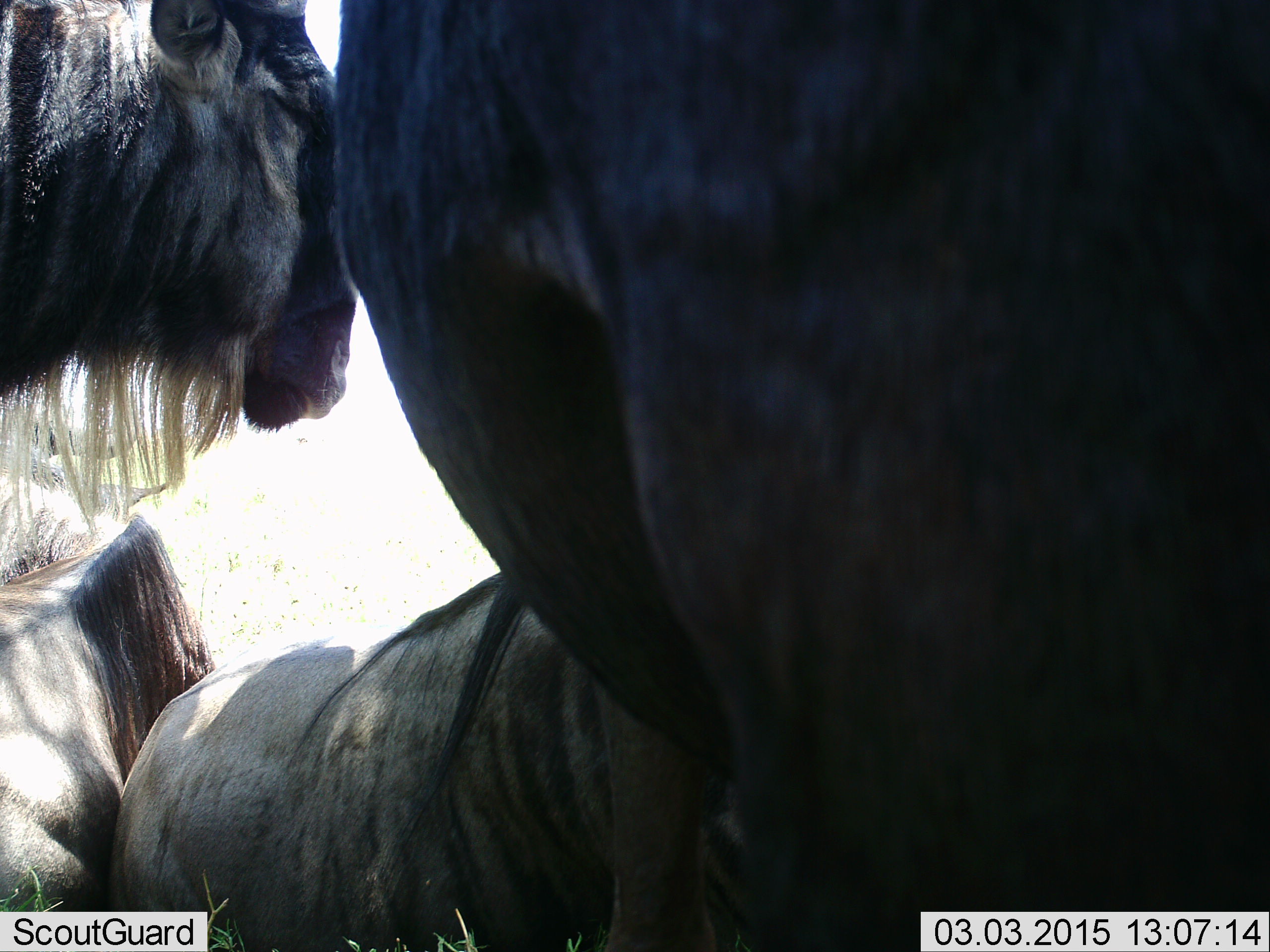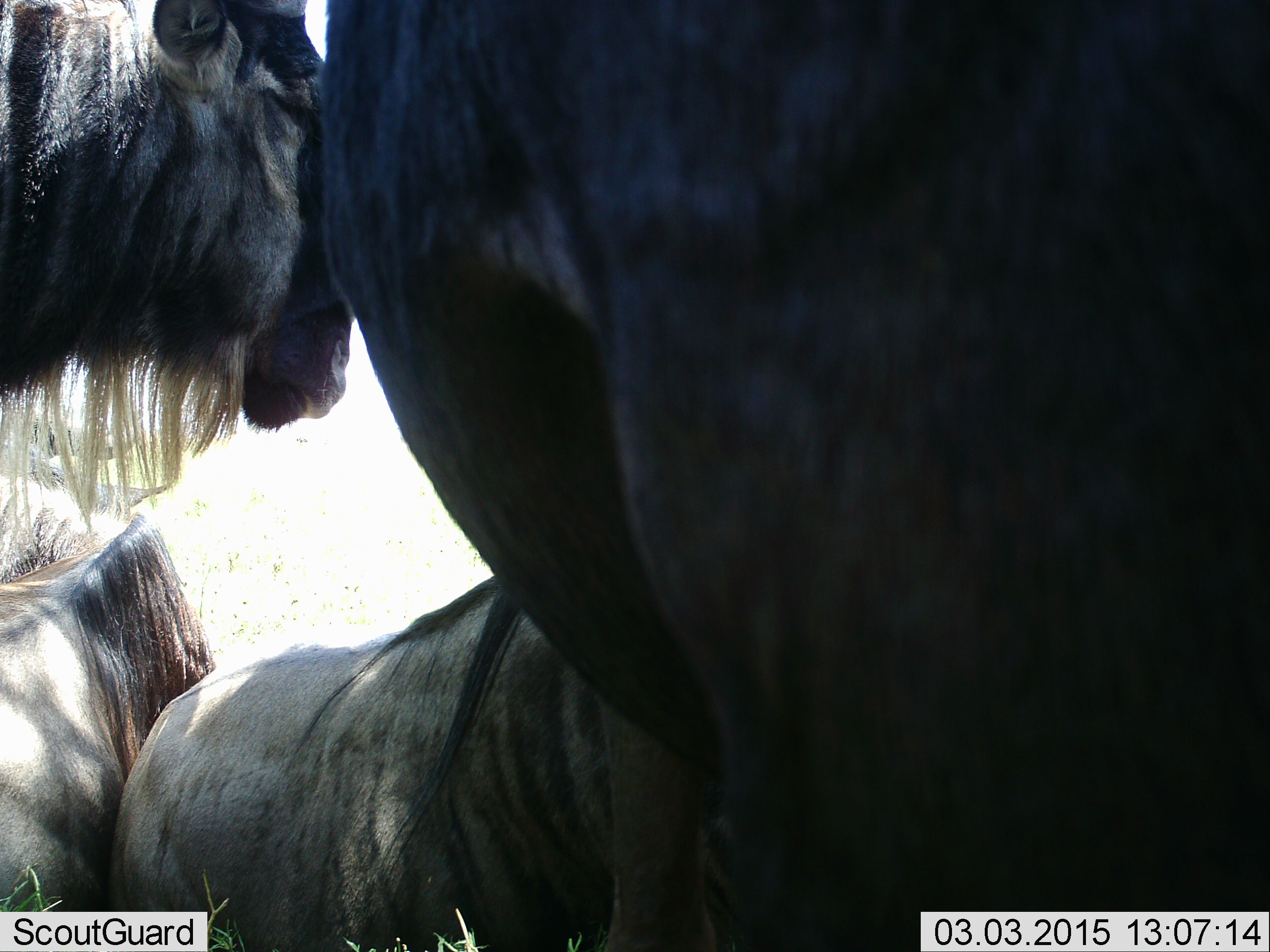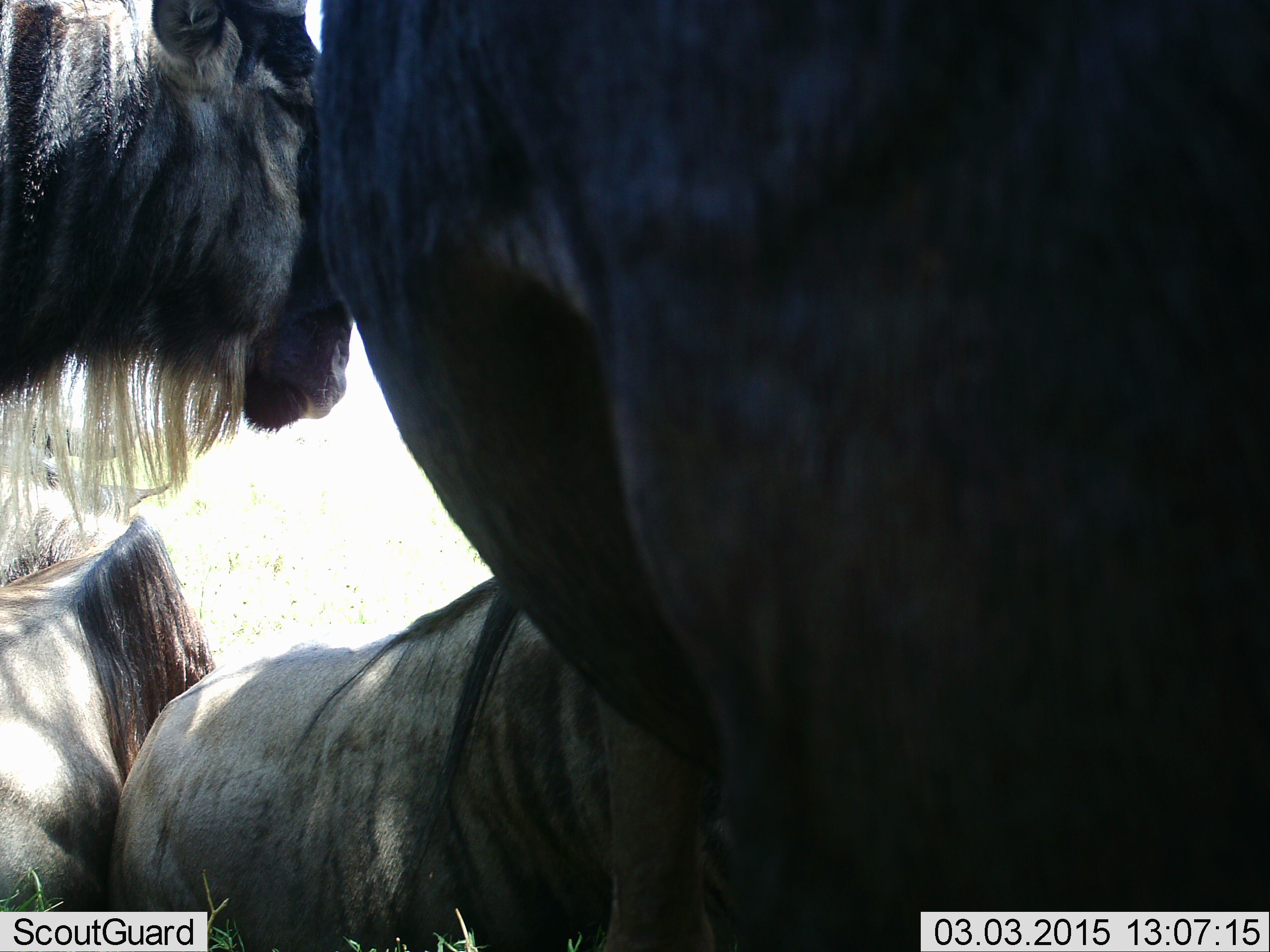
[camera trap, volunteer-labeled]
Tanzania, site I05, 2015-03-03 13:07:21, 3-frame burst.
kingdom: Animalia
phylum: Chordata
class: Mammalia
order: Artiodactyla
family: Bovidae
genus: Connochaetes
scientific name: Connochaetes taurinus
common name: blue wildebeest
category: wildebeest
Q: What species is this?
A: Wildebeest (blue wildebeest) (Connochaetes taurinus).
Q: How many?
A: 4.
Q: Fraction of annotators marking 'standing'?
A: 50%.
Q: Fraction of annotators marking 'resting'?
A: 50%.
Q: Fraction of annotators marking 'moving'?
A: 20%.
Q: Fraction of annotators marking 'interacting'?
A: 10%.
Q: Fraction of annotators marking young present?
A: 0%.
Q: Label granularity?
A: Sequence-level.